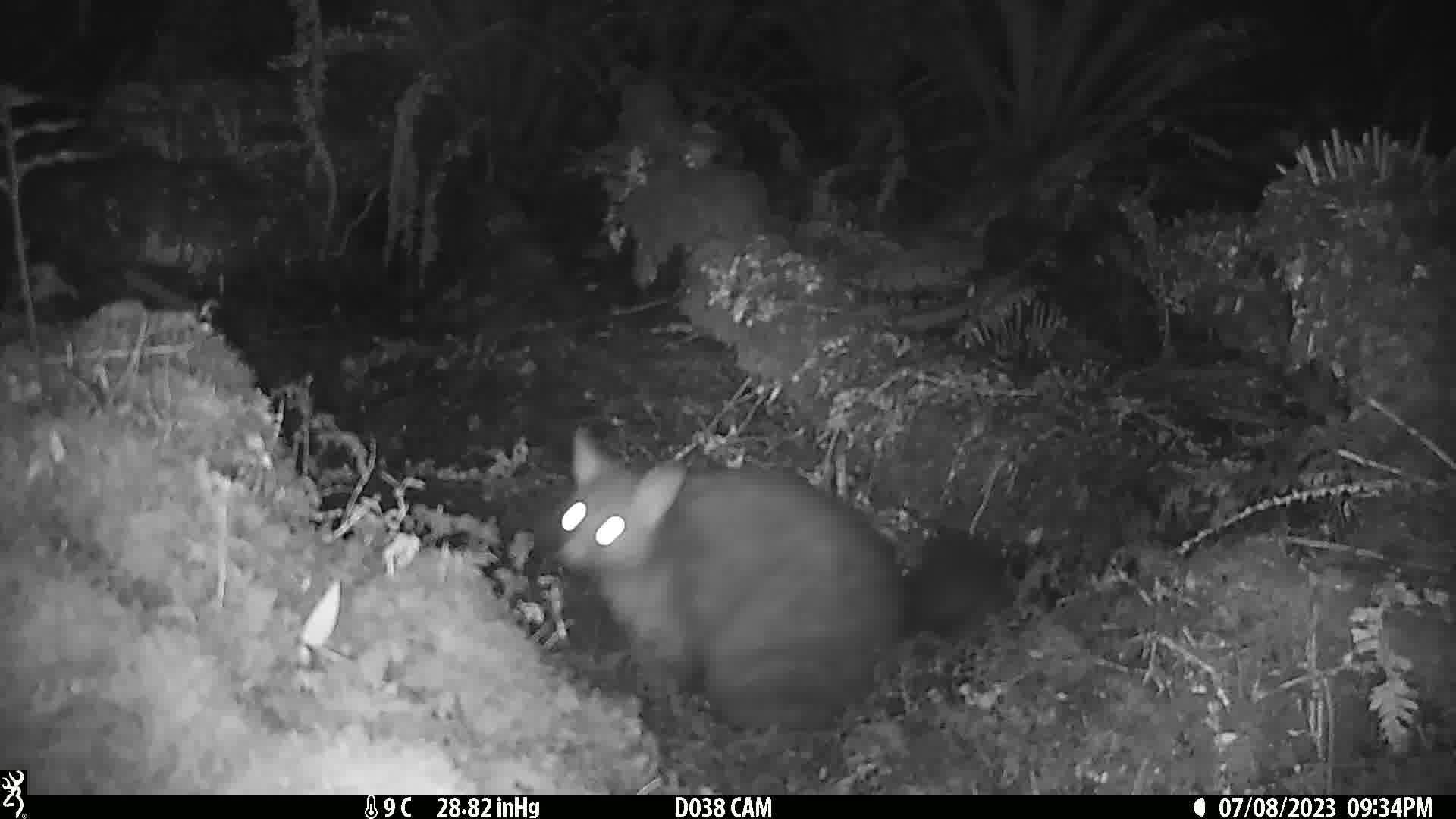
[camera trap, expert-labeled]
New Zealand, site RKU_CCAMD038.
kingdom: Animalia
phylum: Chordata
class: Mammalia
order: Diprotodontia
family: Phalangeridae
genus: Trichosurus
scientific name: Trichosurus vulpecula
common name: common brushtail possum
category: possum